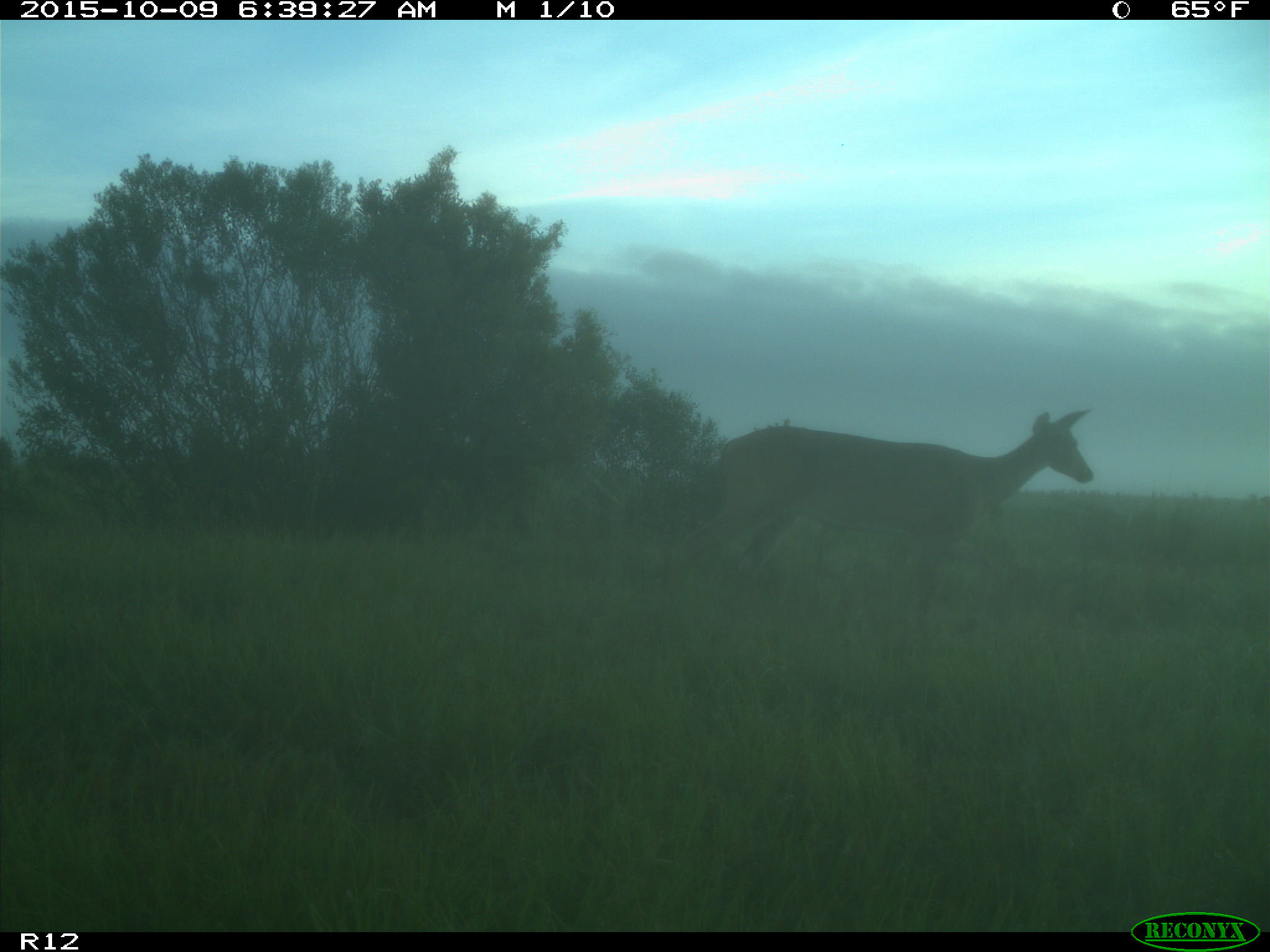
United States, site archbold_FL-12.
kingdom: Animalia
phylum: Chordata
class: Mammalia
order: Artiodactyla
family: Cervidae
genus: Odocoileus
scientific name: Odocoileus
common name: deer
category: unidentified deer